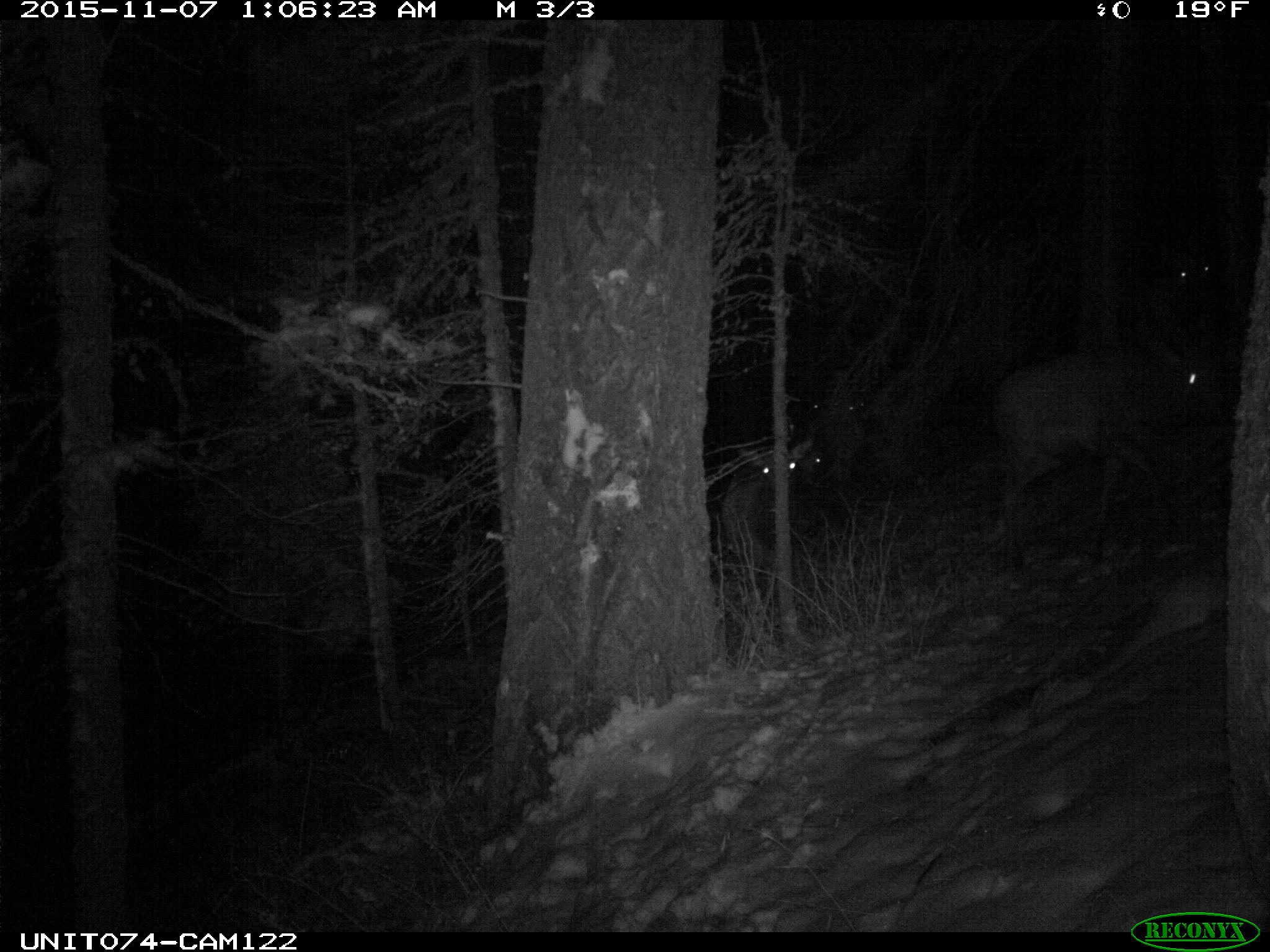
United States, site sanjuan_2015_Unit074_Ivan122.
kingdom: Animalia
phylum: Chordata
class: Mammalia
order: Artiodactyla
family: Cervidae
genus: Cervus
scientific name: Cervus elaphus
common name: red deer